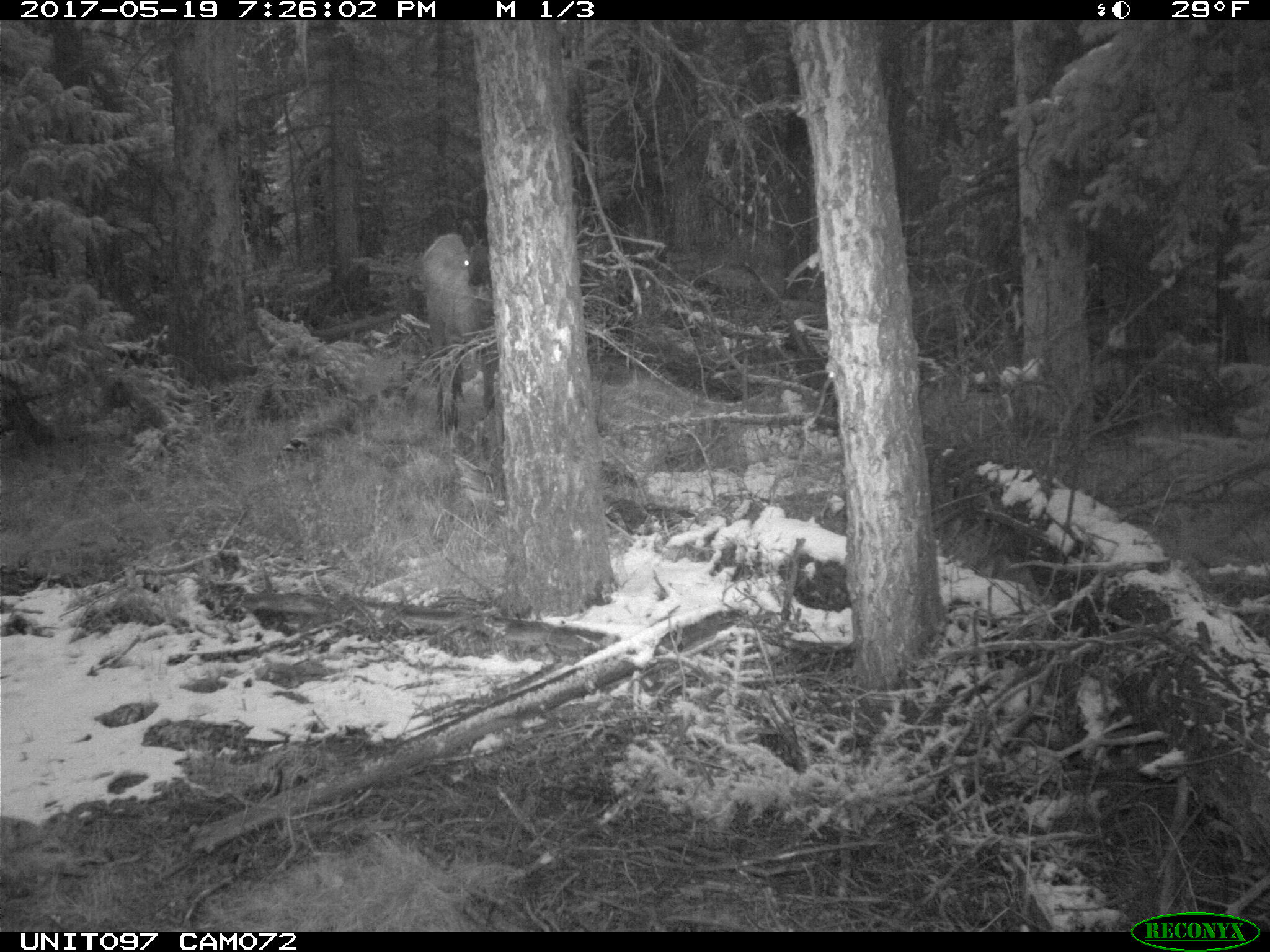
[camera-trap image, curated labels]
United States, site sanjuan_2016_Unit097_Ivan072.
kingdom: Animalia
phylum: Chordata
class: Mammalia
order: Artiodactyla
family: Cervidae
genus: Cervus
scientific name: Cervus elaphus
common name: red deer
Cervus elaphus (red deer).